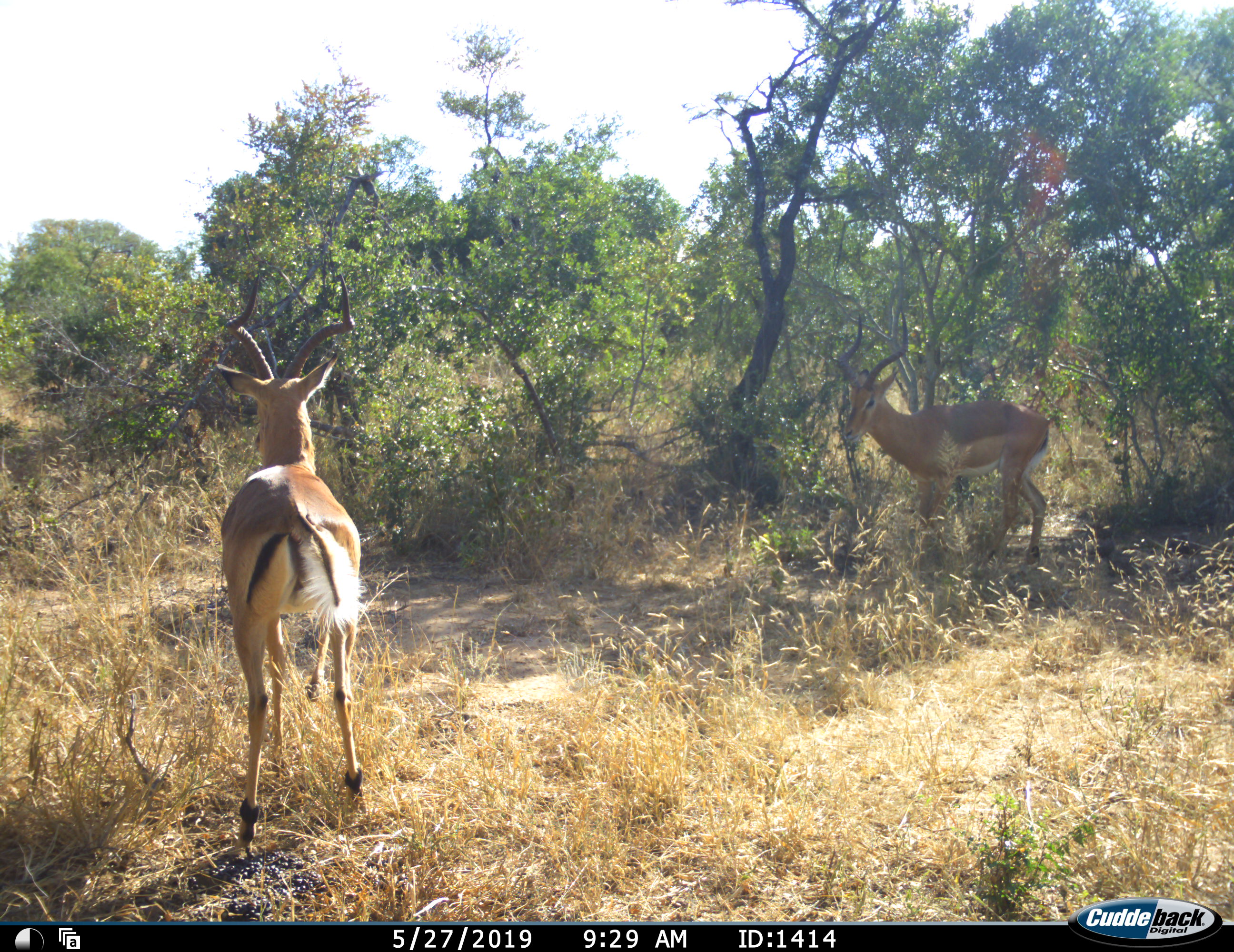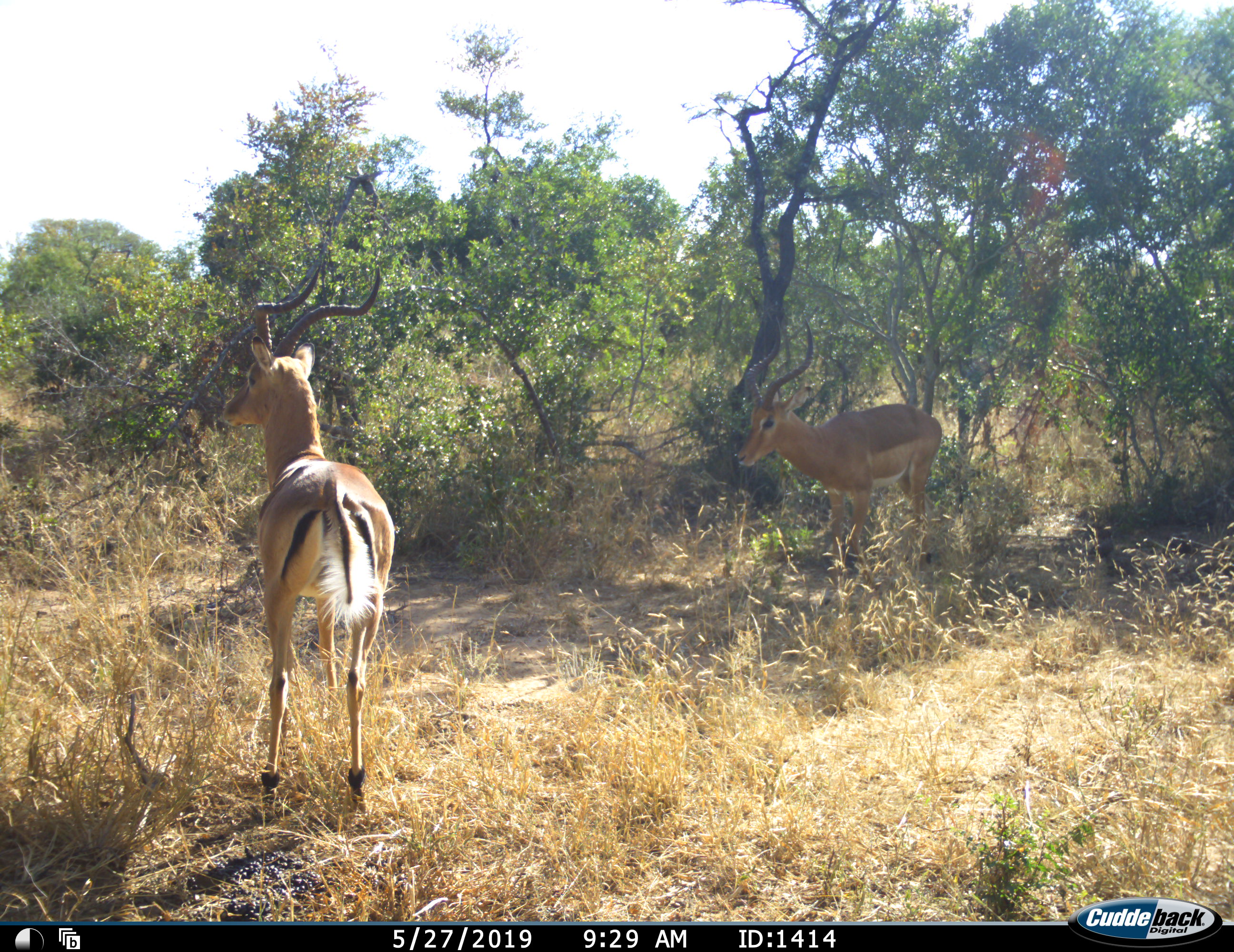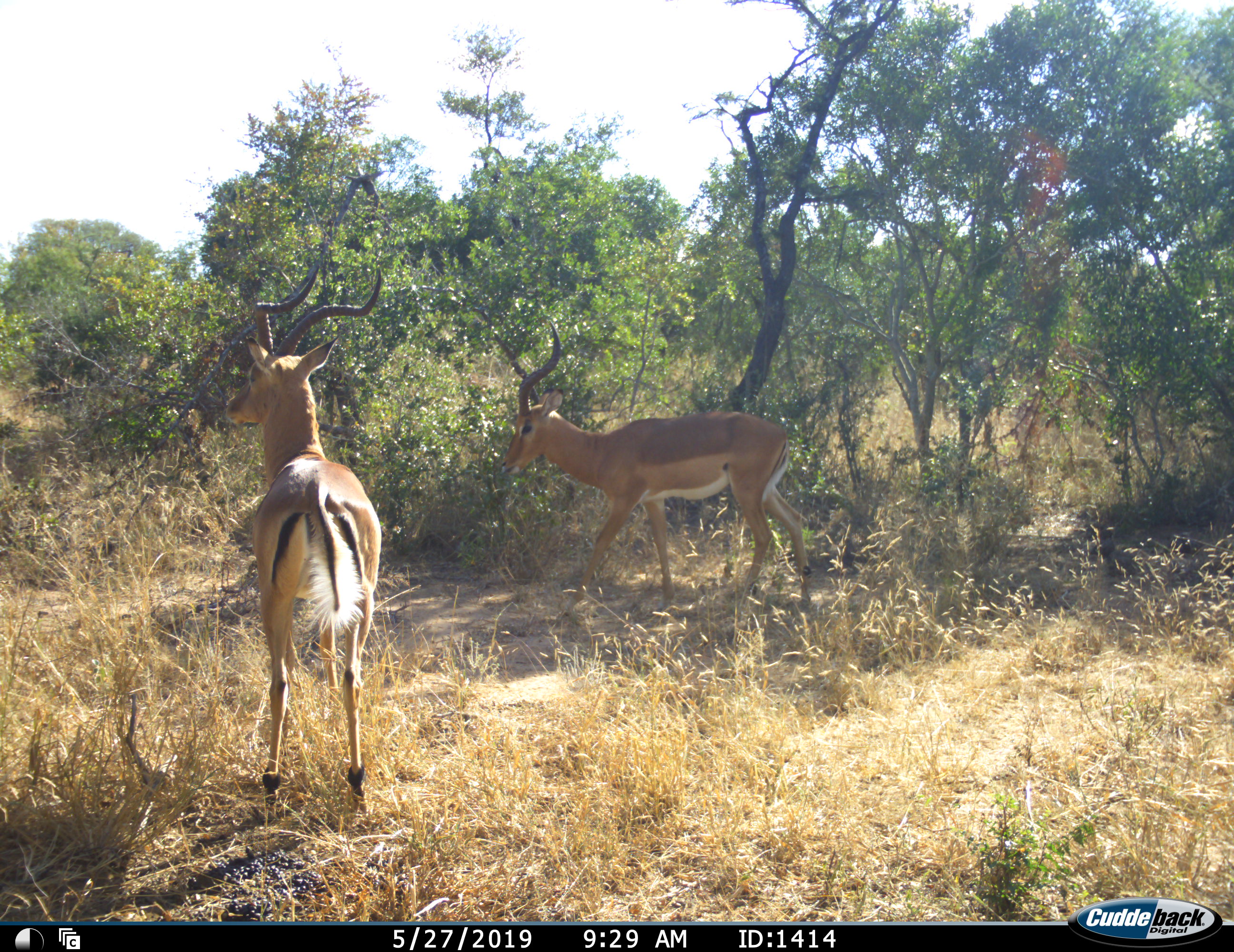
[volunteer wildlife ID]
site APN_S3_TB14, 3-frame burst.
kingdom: Animalia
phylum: Chordata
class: Mammalia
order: Artiodactyla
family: Bovidae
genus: Aepyceros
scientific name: Aepyceros melampus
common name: impala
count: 2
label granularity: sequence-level